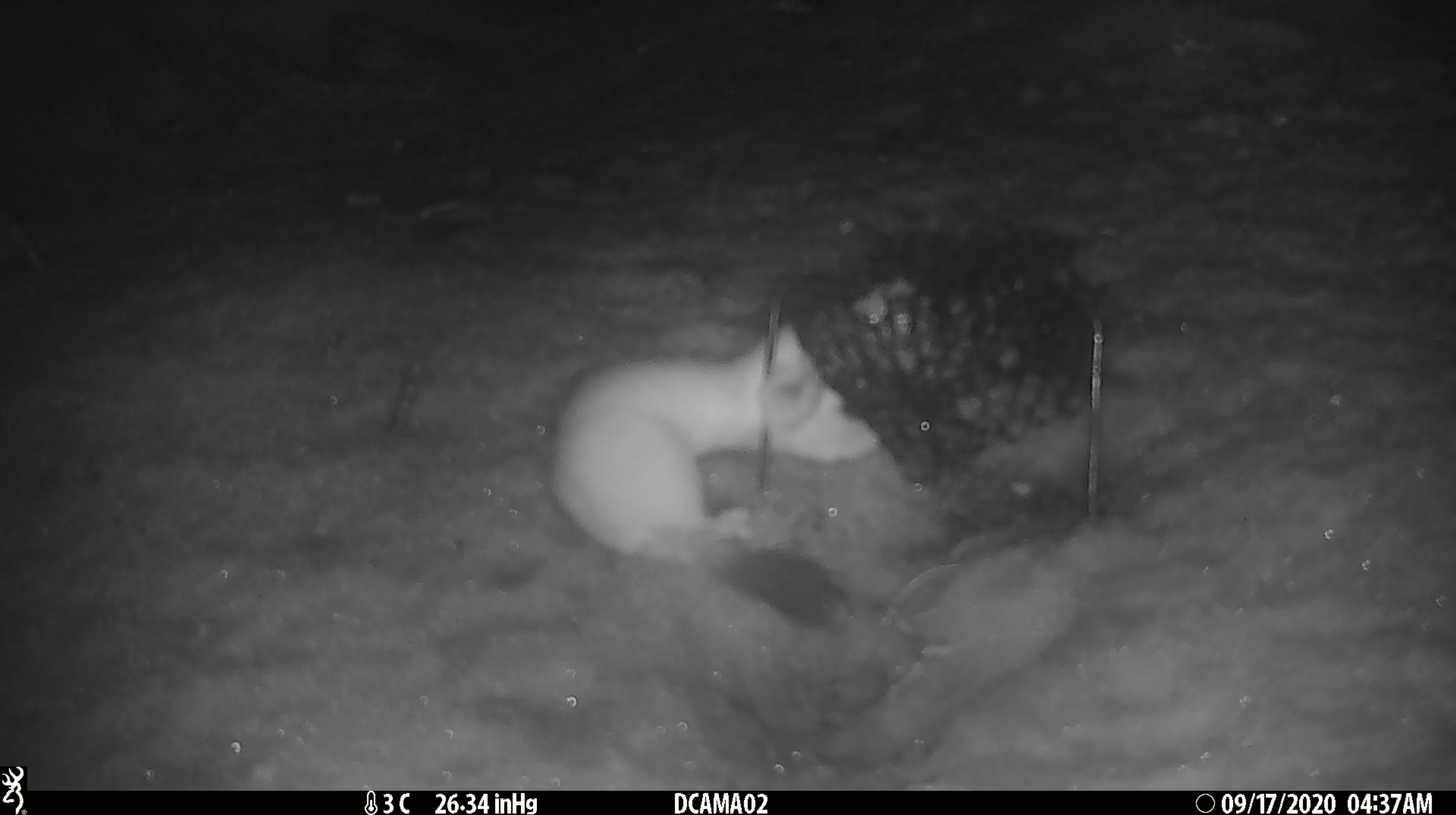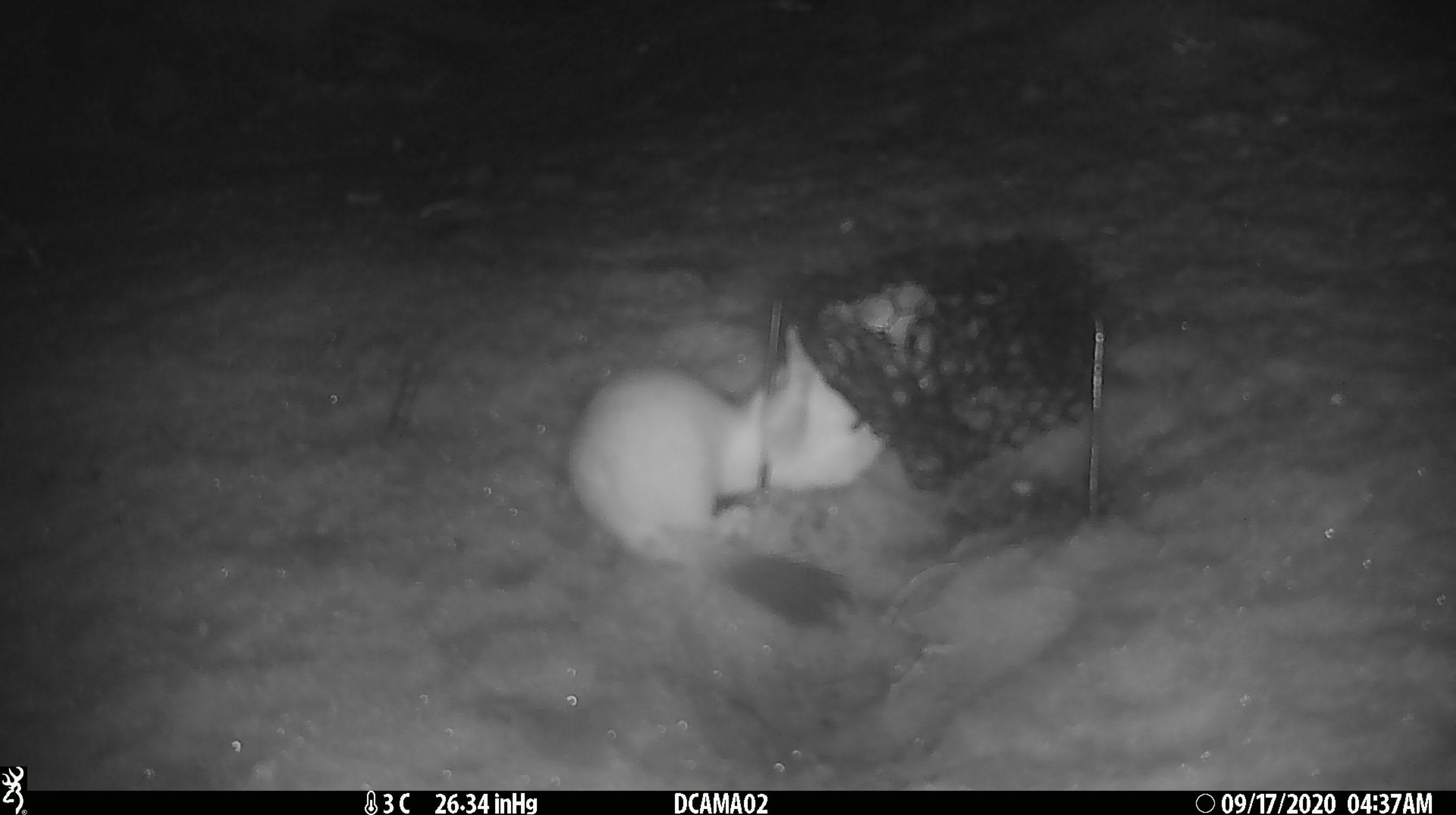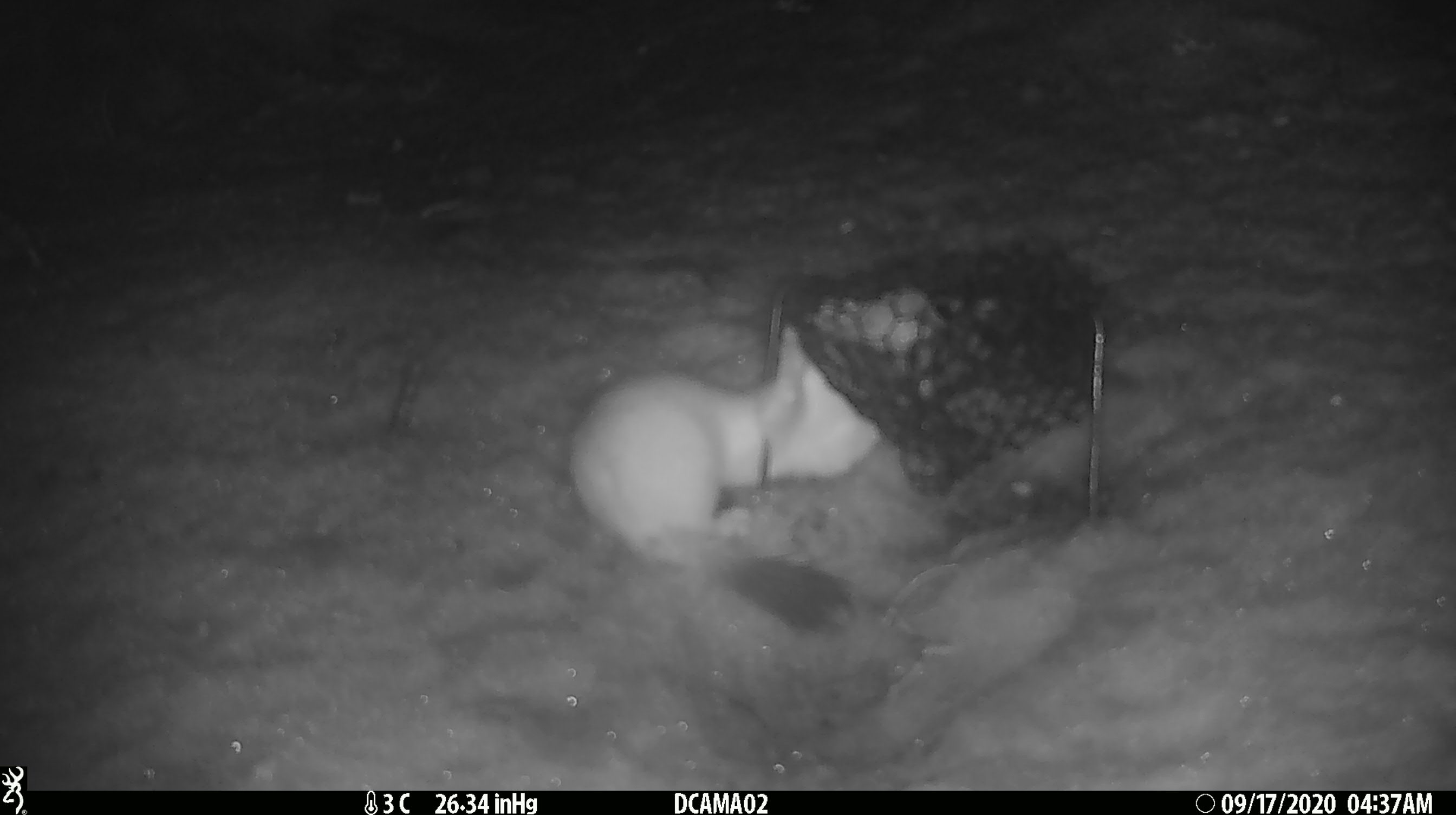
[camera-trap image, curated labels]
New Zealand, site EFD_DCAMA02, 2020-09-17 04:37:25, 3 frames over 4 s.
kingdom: Animalia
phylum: Chordata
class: Mammalia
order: Carnivora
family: Mustelidae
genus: Mustela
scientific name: Mustela erminea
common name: stoat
Stoat (Mustela erminea).